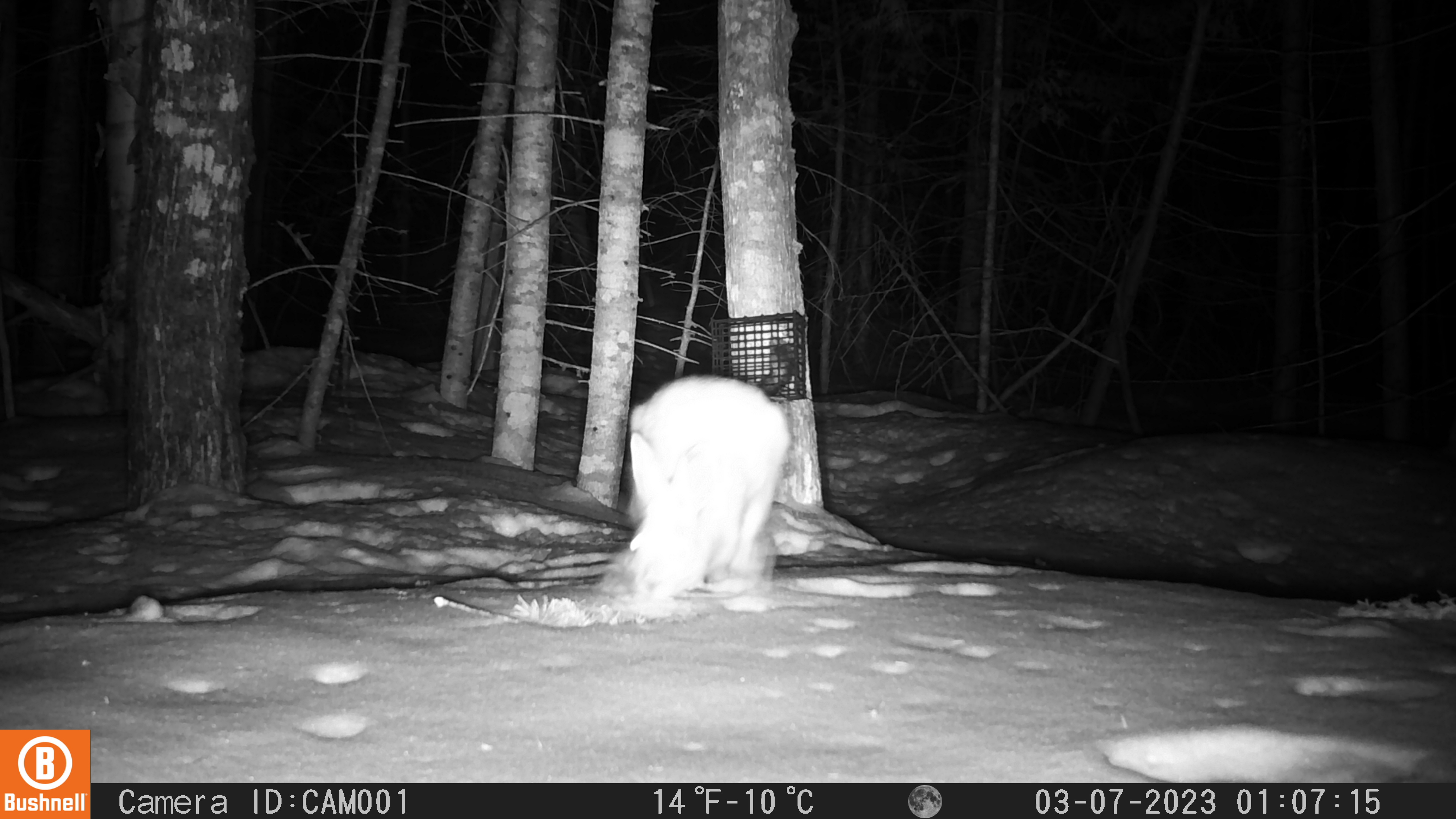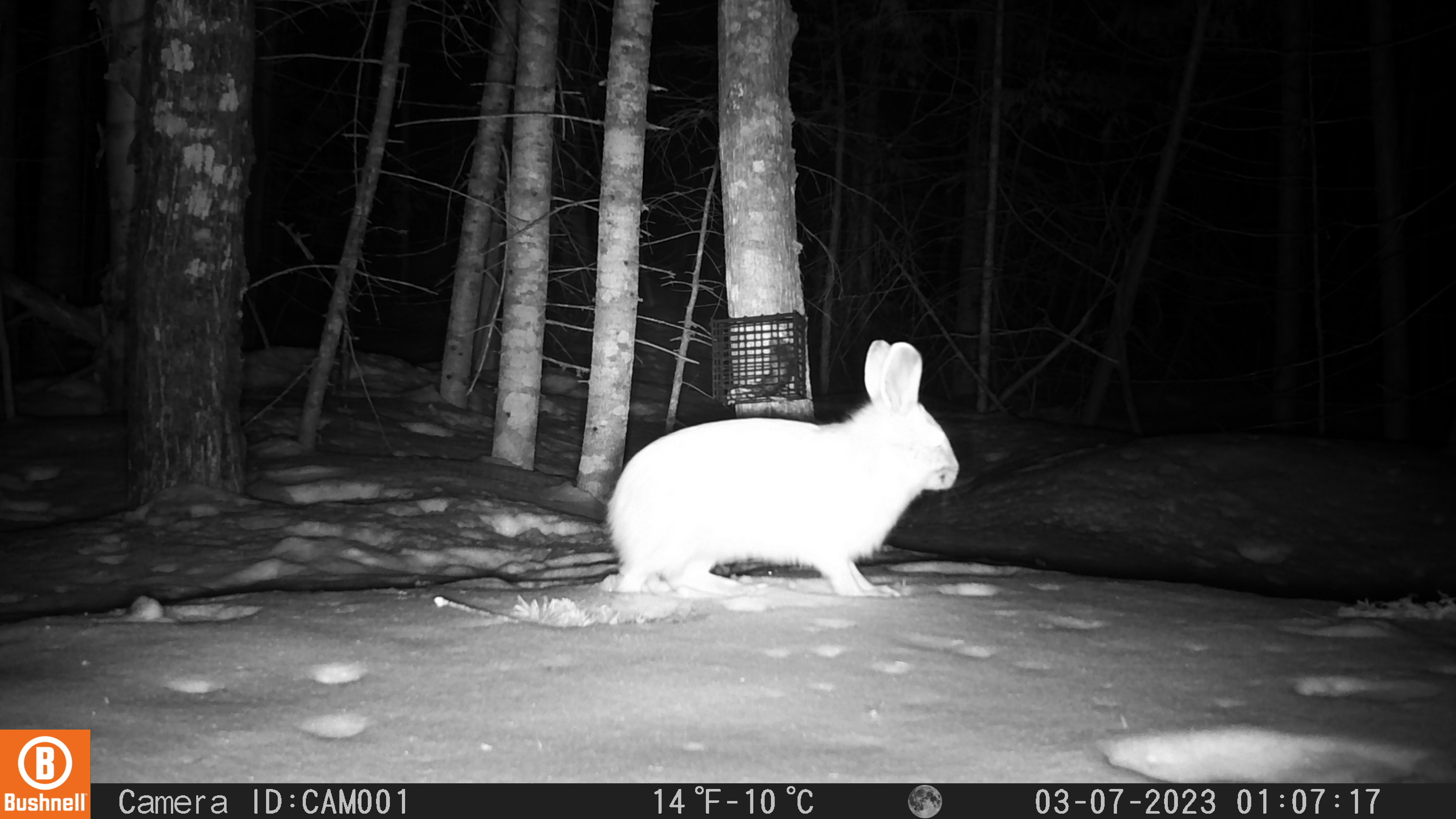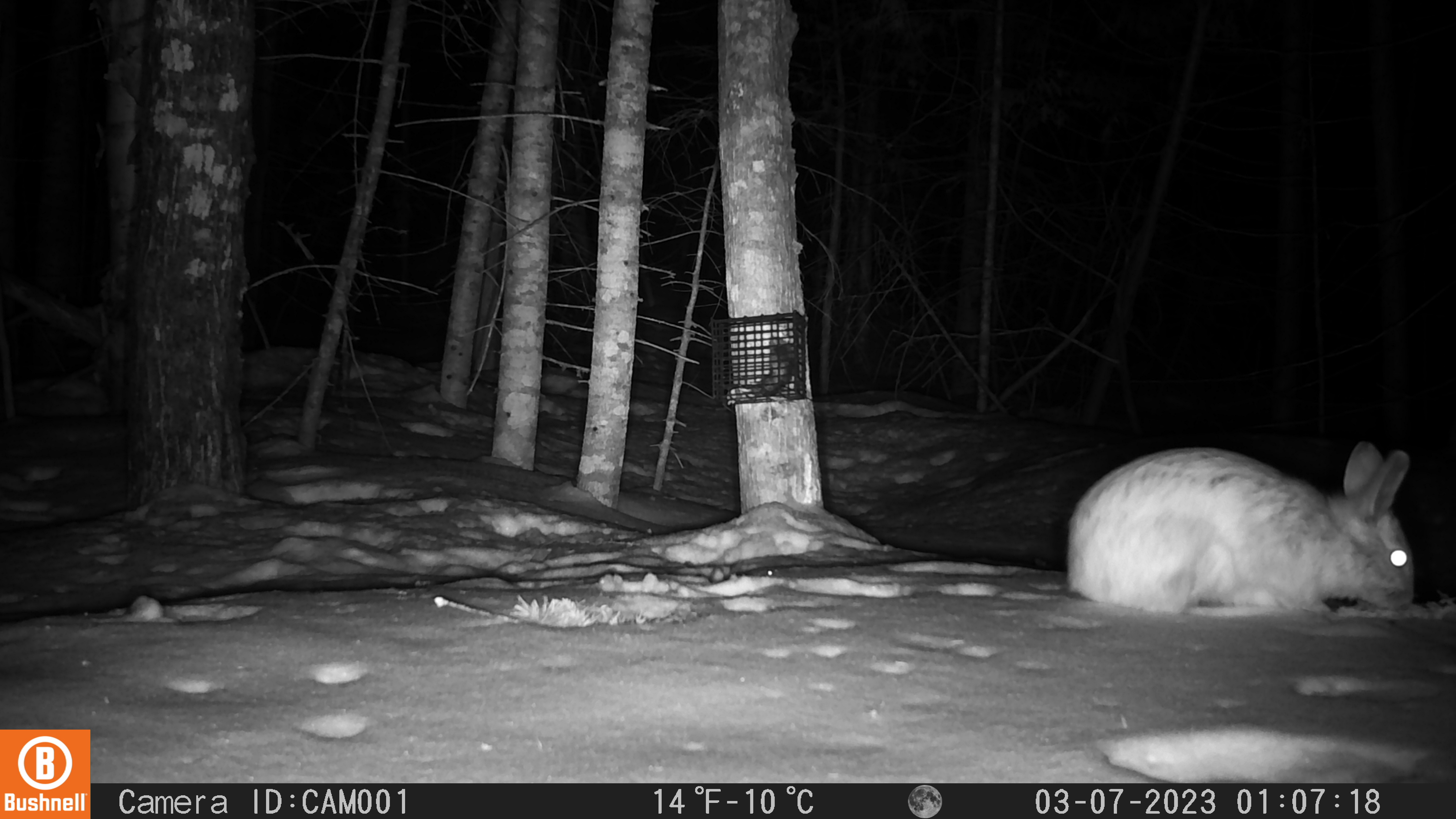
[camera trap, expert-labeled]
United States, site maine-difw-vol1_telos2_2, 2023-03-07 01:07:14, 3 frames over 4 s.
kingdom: Animalia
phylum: Chordata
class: Mammalia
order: Lagomorpha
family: Leporidae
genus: Lepus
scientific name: Lepus americanus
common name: snowshoe hare